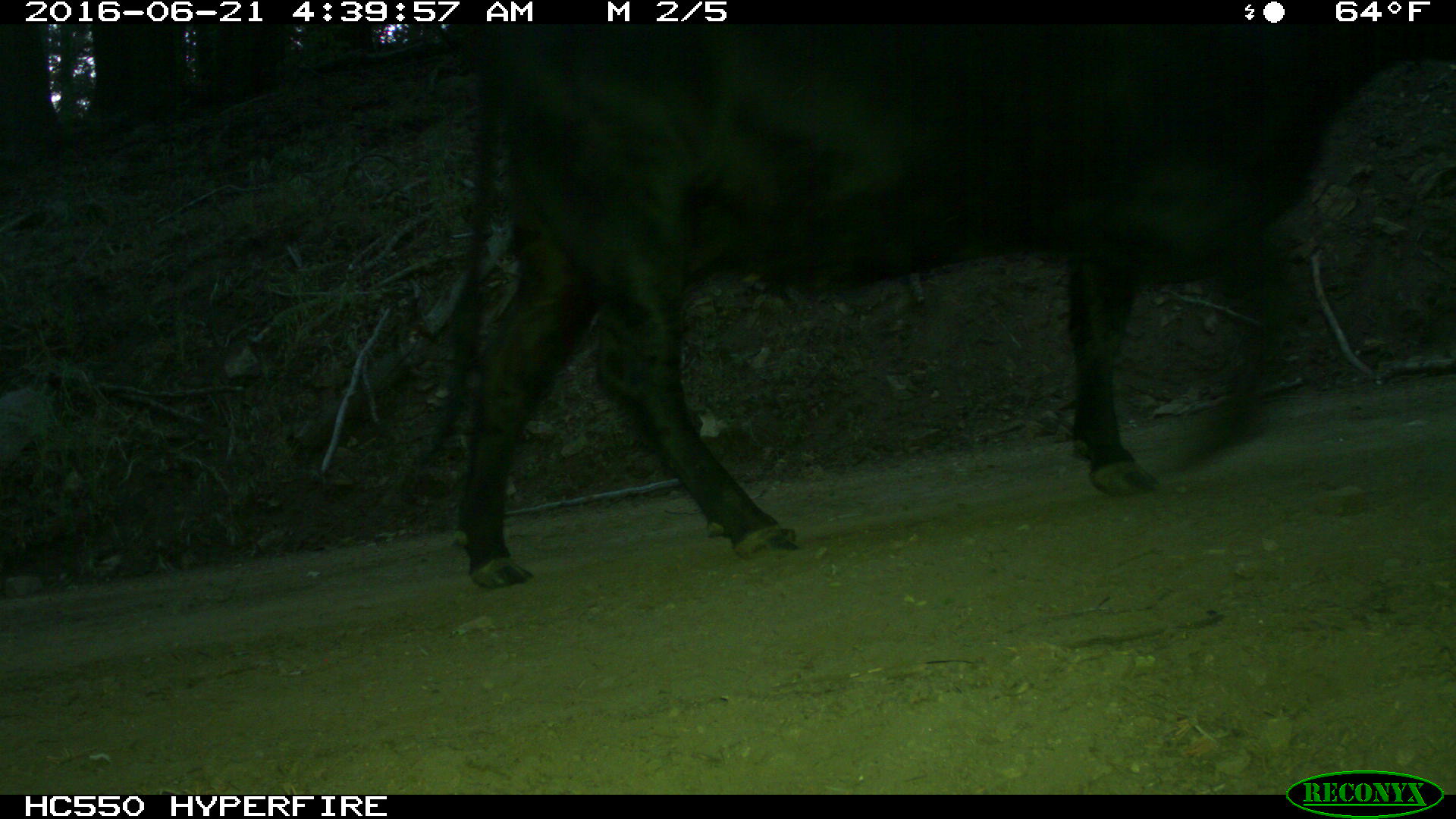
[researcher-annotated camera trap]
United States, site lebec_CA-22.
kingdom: Animalia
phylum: Chordata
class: Mammalia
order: Artiodactyla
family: Bovidae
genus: Bos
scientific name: Bos taurus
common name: domestic cow